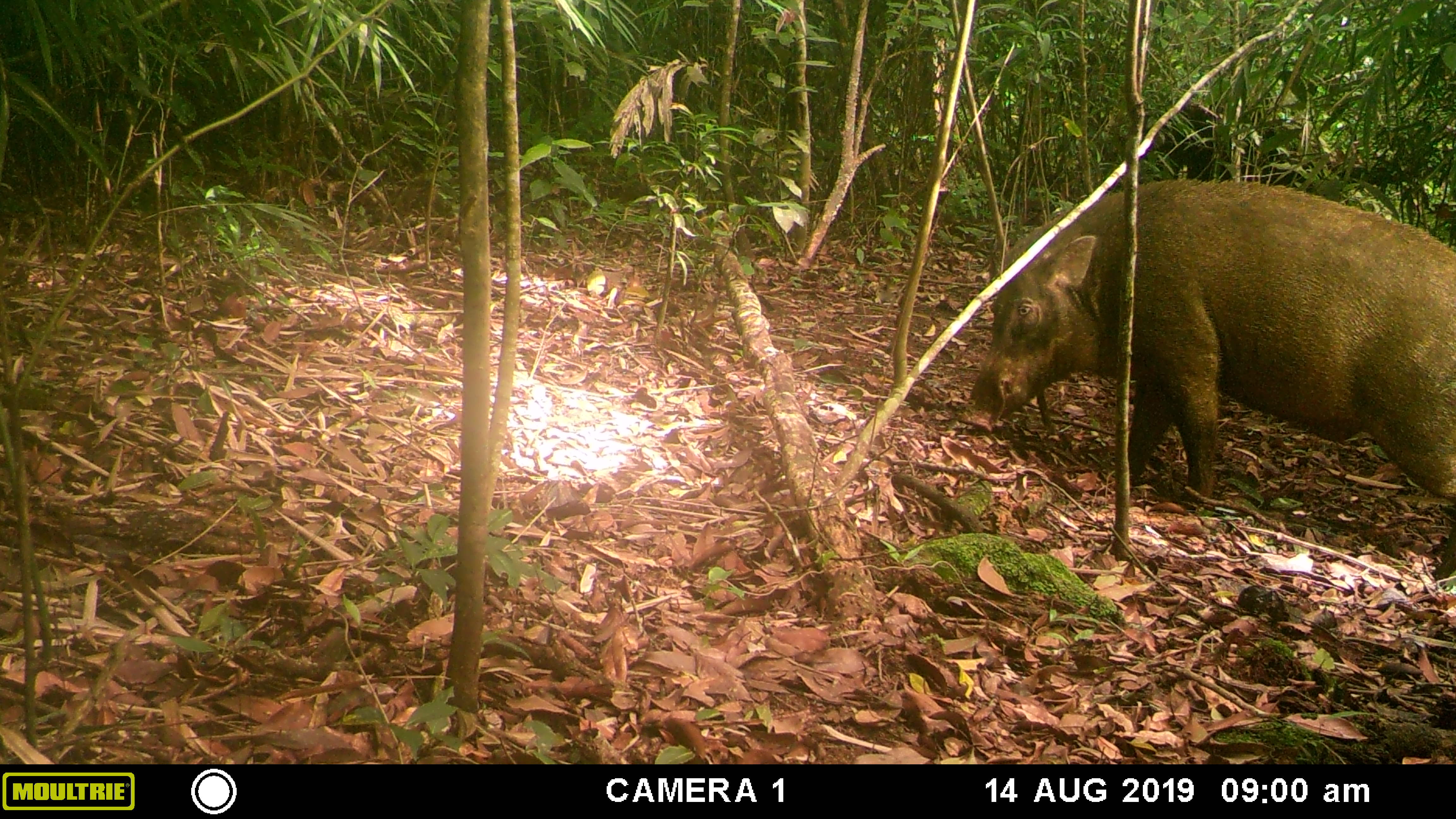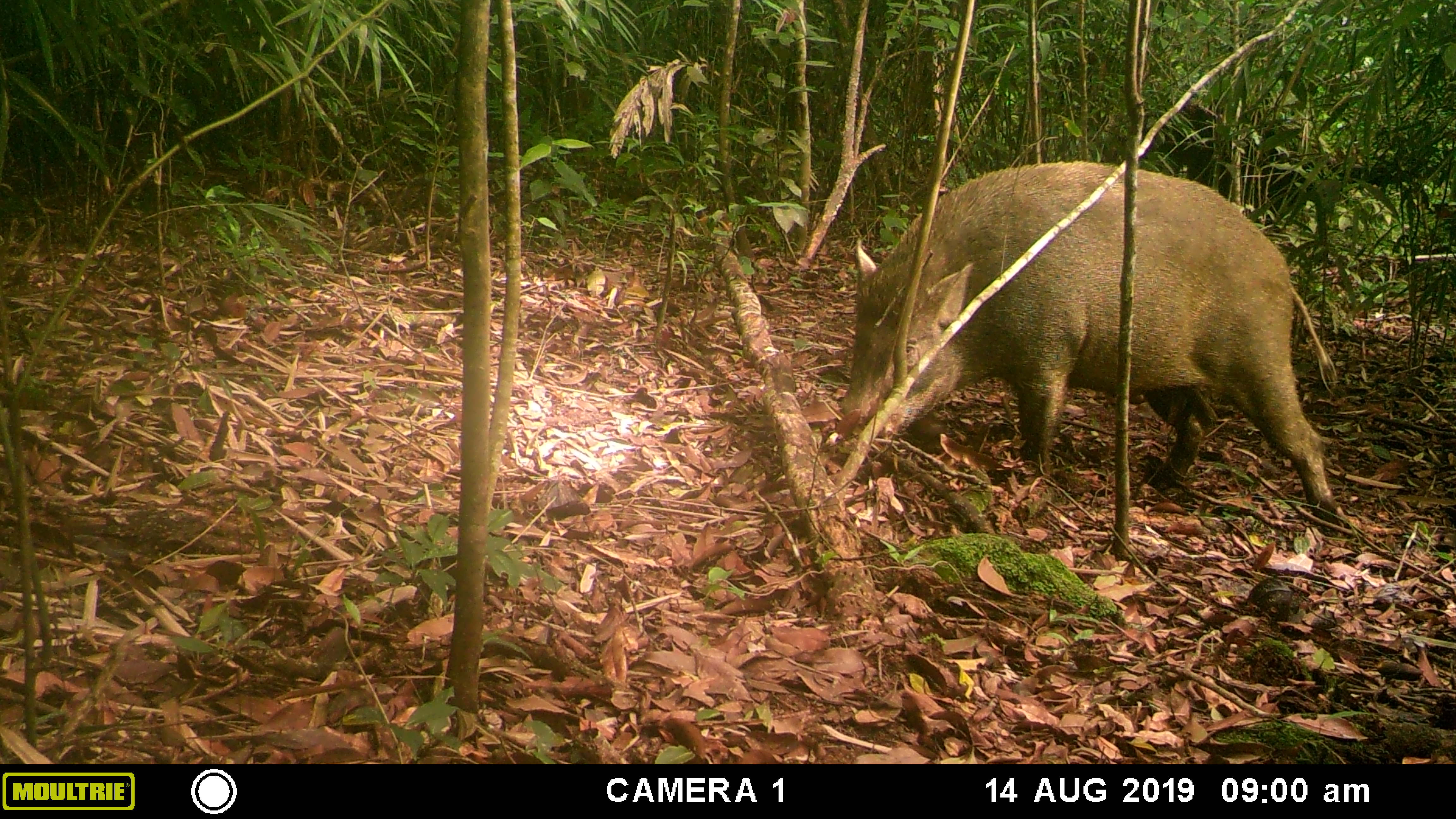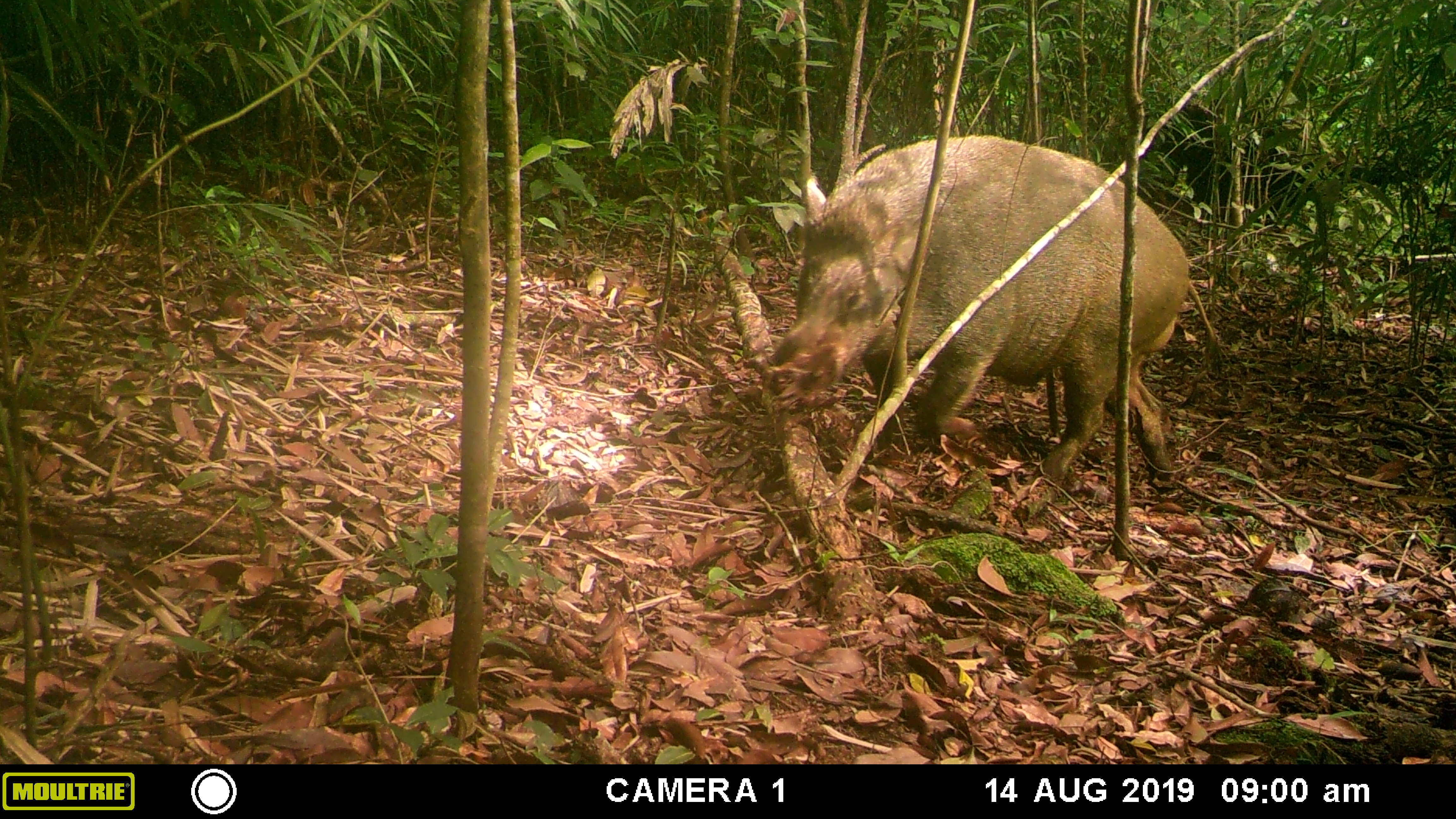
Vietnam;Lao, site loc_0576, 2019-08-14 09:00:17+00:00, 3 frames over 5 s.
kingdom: Animalia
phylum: Chordata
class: Mammalia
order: Artiodactyla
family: Suidae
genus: Sus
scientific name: Sus scrofa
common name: eurasian wild pig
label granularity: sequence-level